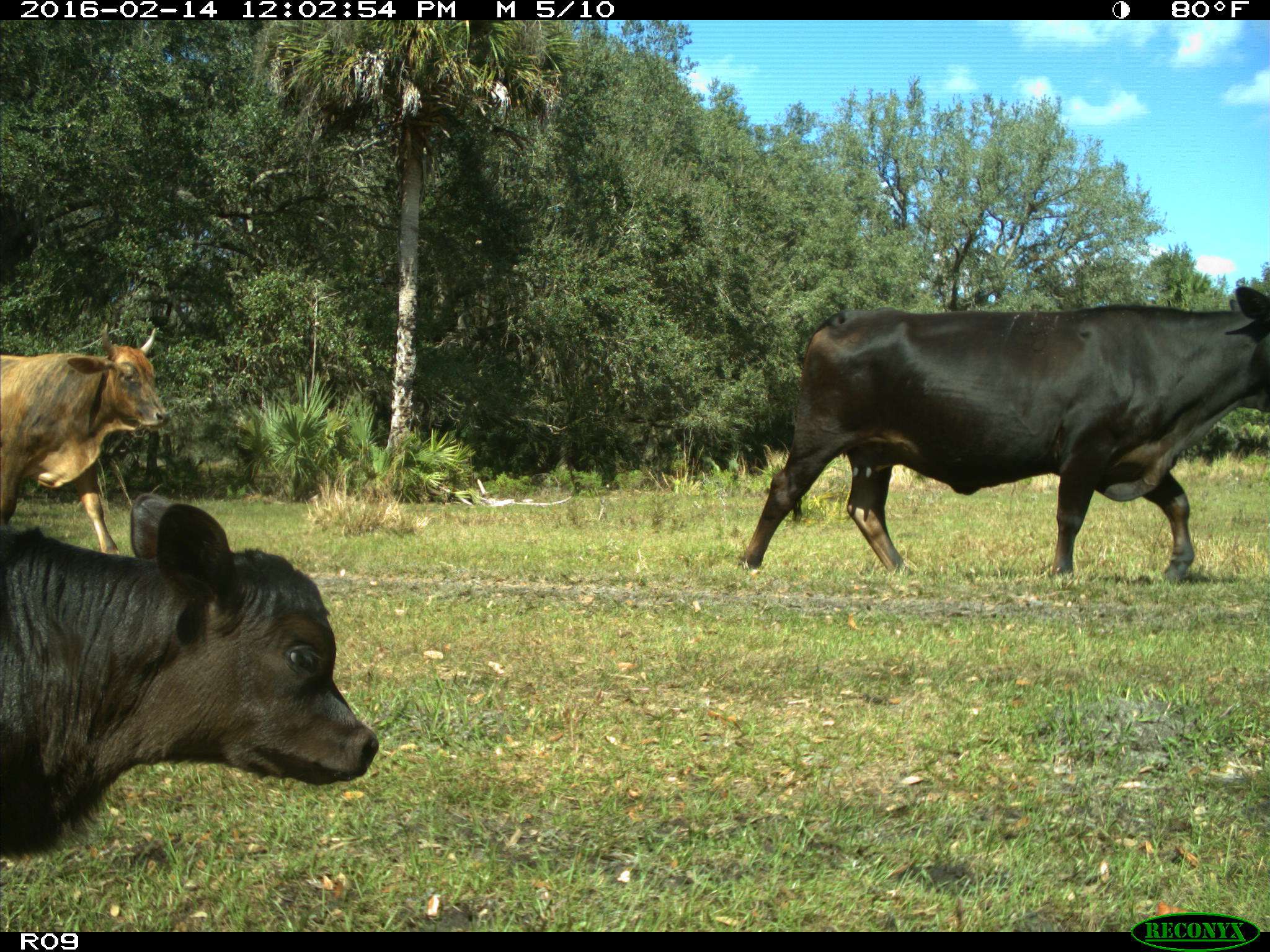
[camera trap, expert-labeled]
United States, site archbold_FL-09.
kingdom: Animalia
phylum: Chordata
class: Mammalia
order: Artiodactyla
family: Bovidae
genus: Bos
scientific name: Bos taurus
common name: domestic cow